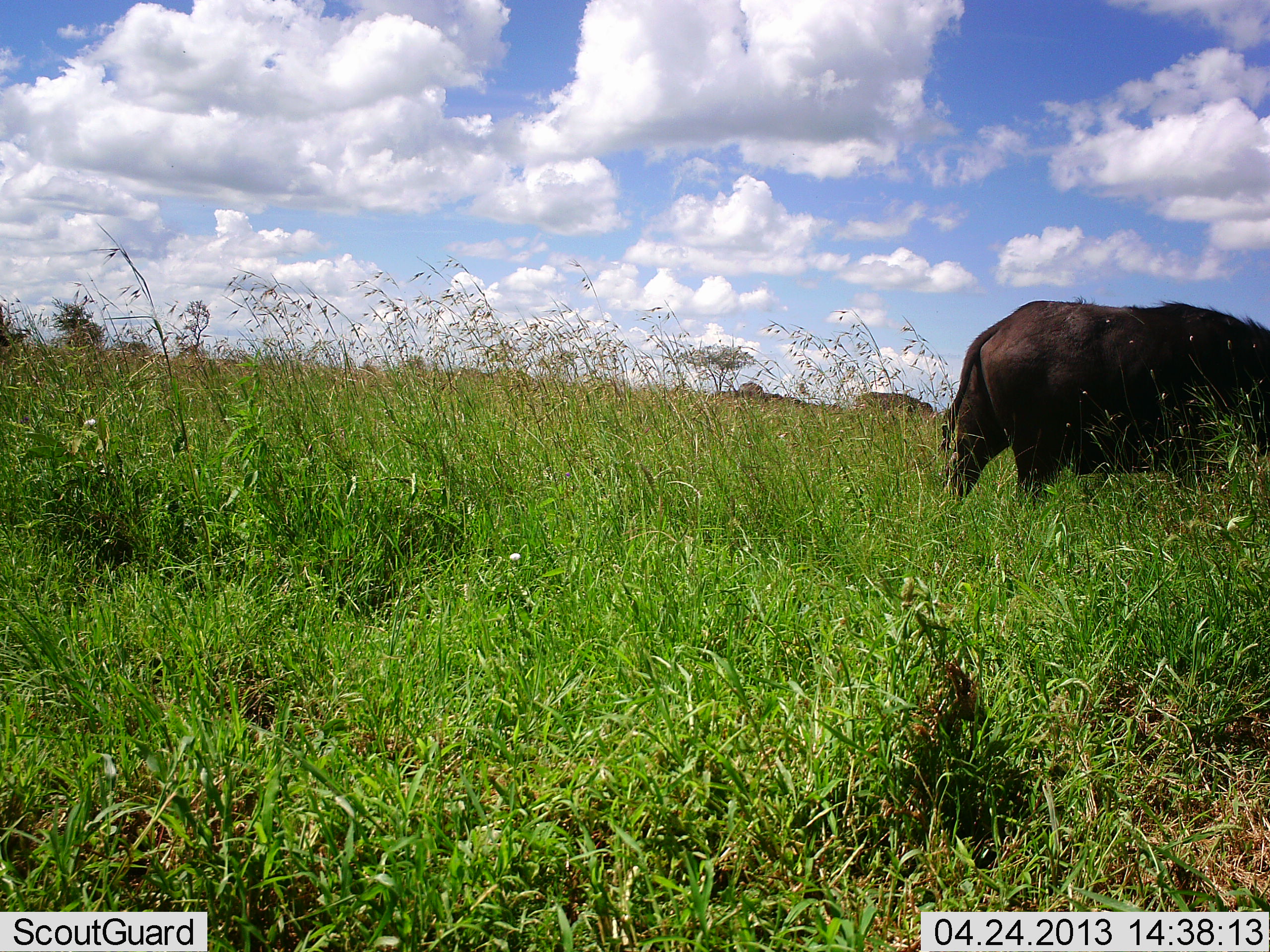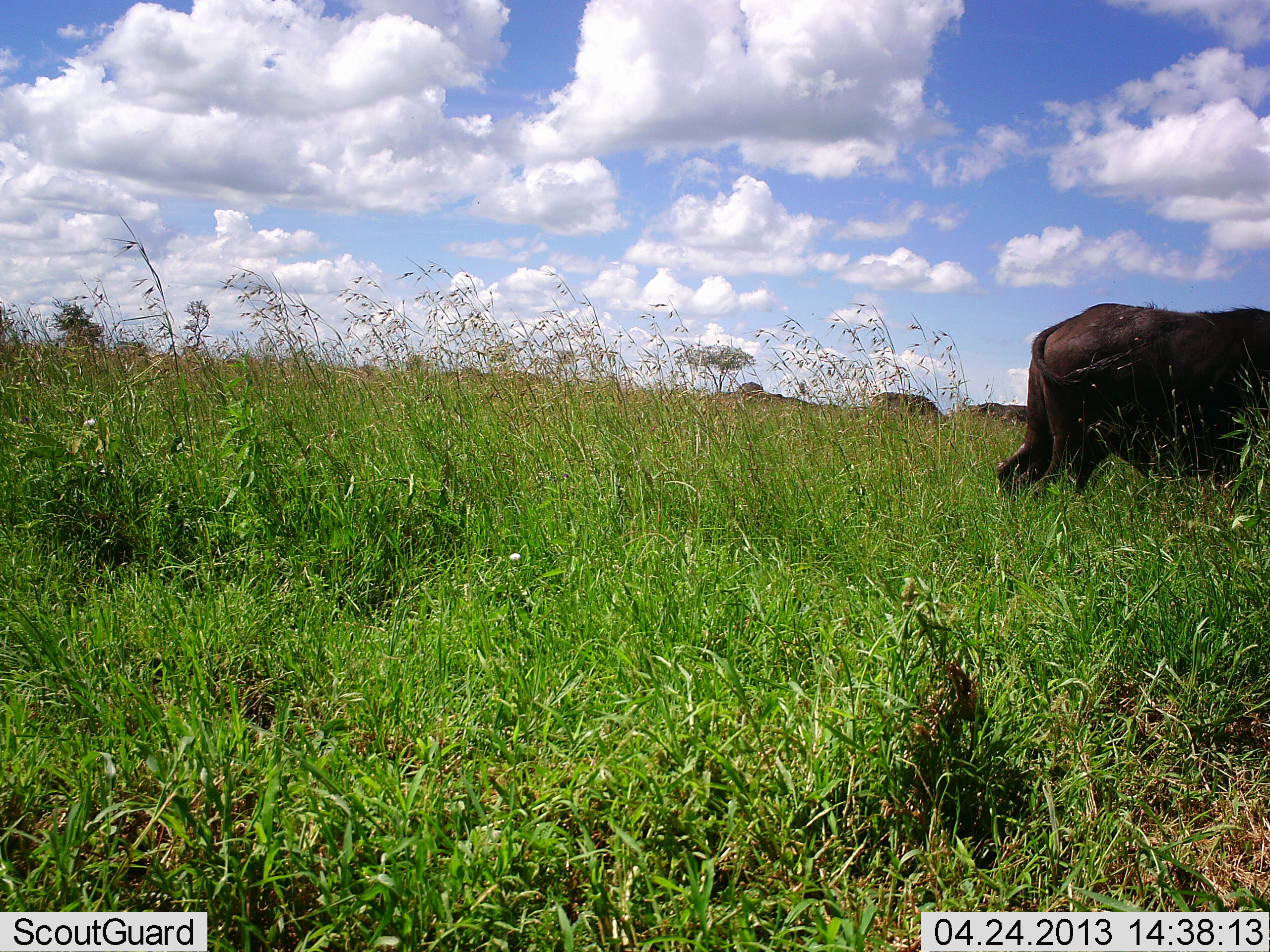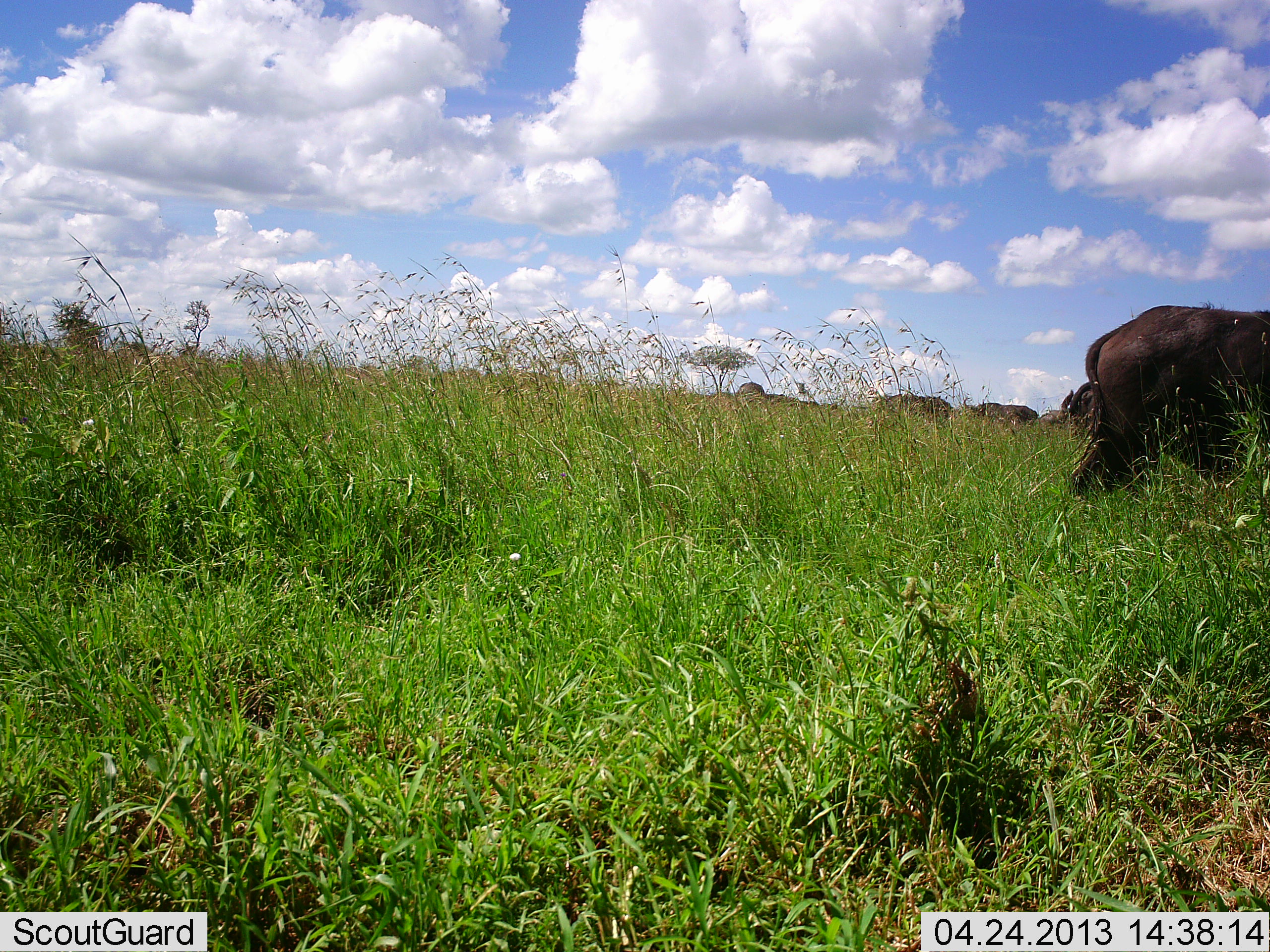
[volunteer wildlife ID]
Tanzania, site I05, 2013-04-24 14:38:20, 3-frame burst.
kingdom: Animalia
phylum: Chordata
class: Mammalia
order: Artiodactyla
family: Bovidae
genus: Syncerus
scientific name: Syncerus caffer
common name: cape buffalo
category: buffalo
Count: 4.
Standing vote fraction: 25%.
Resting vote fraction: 0%.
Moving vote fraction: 75%.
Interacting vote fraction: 0%.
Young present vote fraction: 0%.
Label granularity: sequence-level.